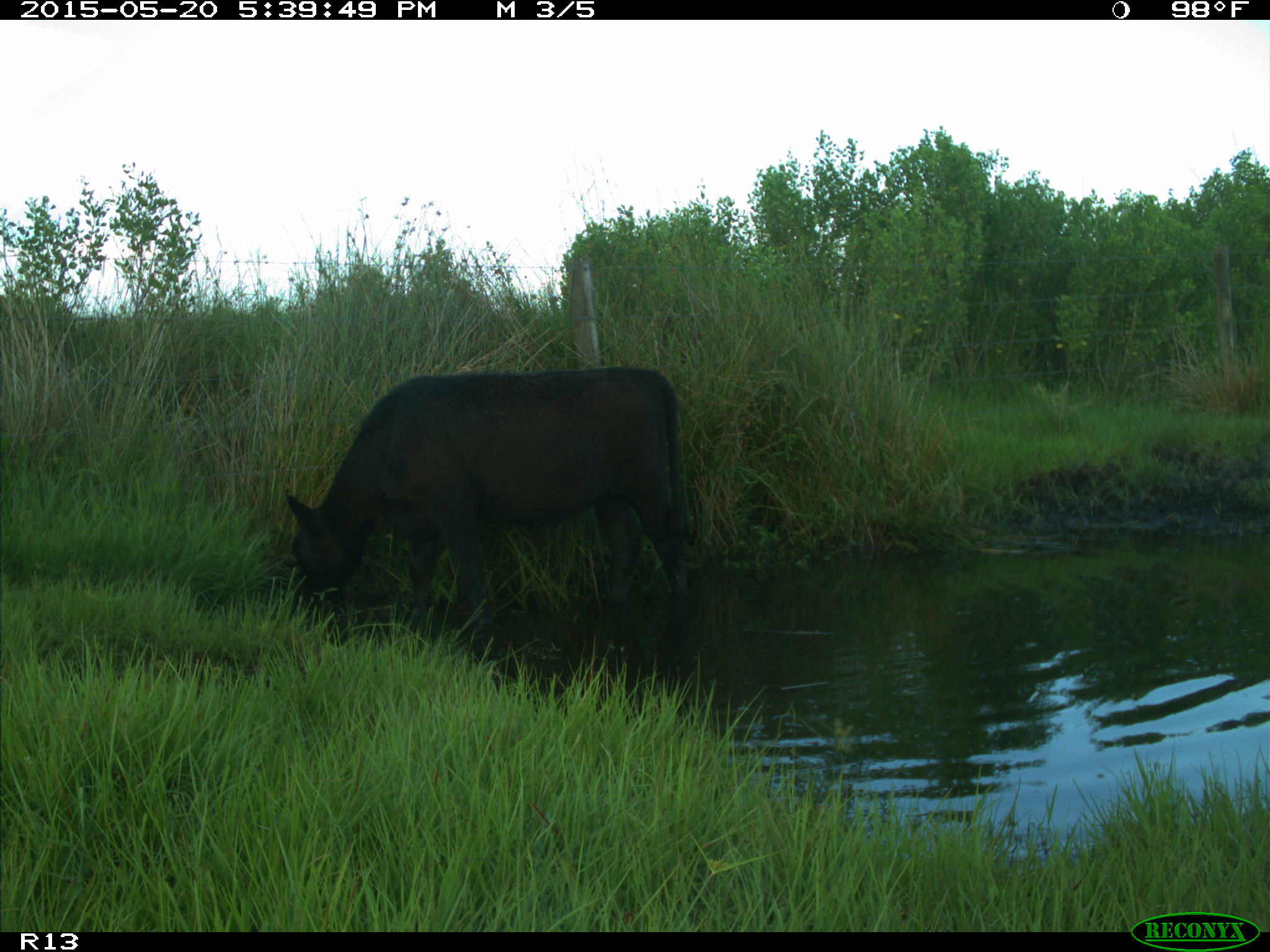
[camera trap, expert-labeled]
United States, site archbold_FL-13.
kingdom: Animalia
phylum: Chordata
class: Mammalia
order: Artiodactyla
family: Bovidae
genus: Bos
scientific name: Bos taurus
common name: domestic cow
Bos taurus (domestic cow).